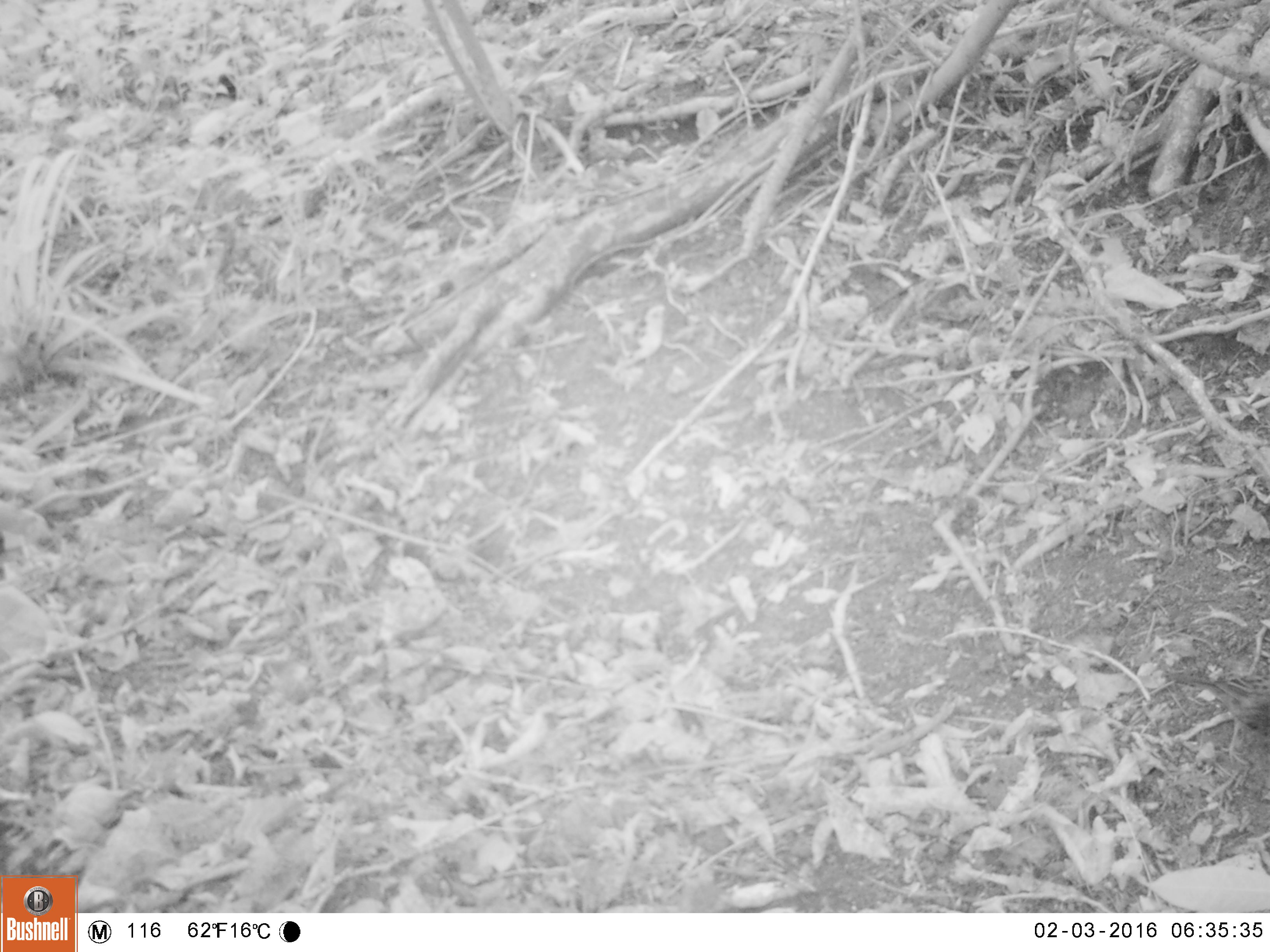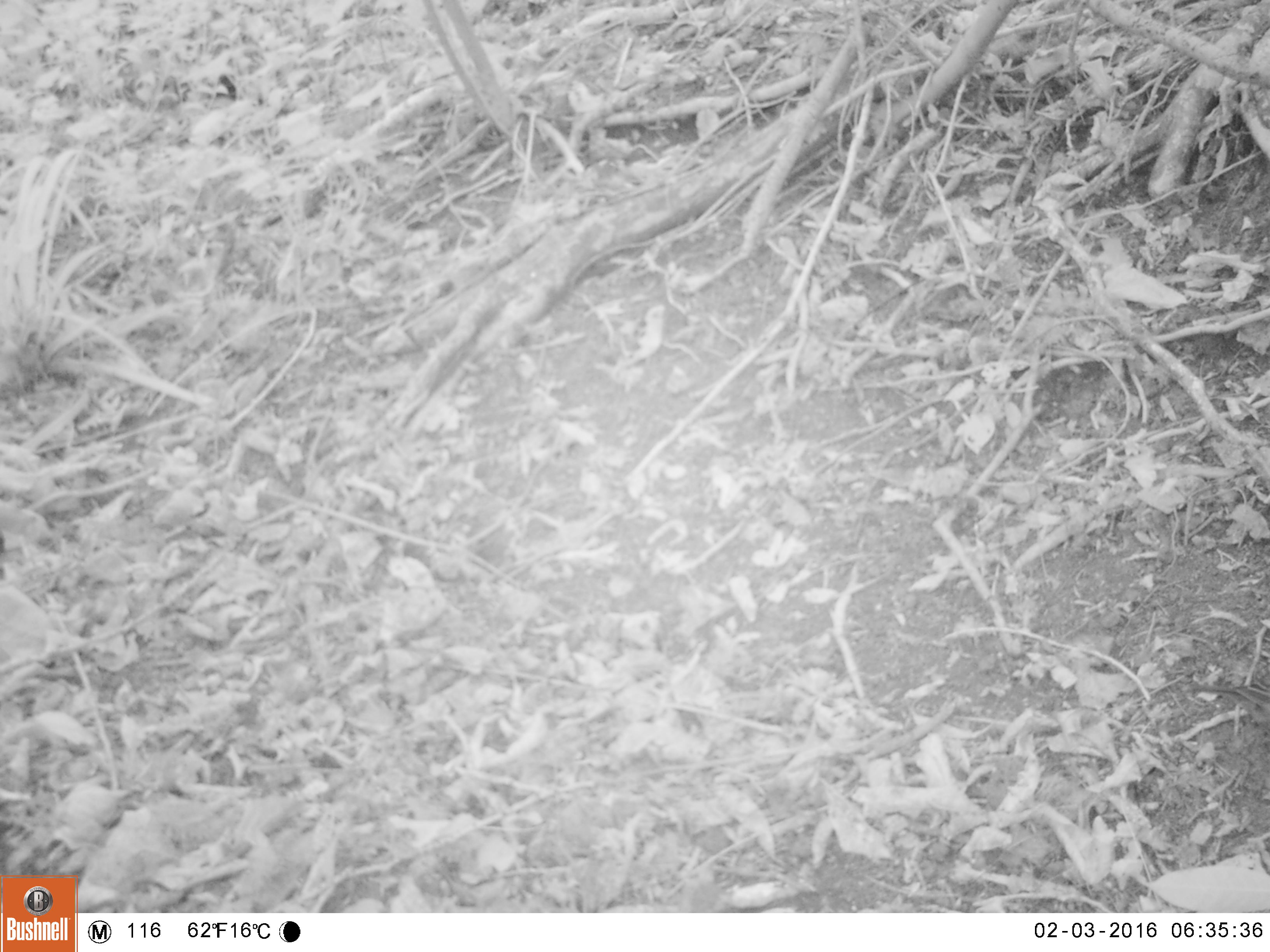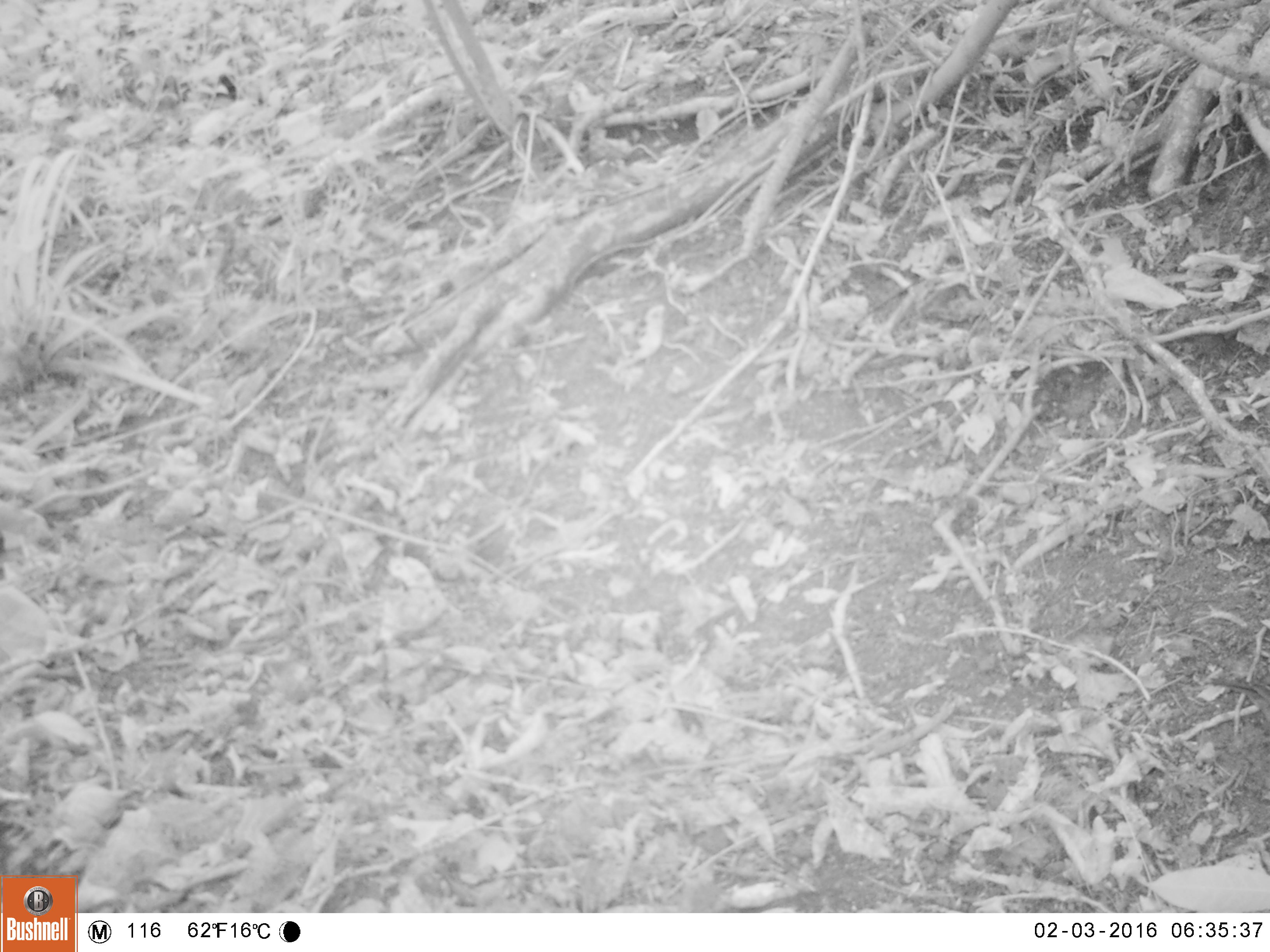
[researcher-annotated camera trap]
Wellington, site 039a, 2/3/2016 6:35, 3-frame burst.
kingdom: Animalia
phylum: Chordata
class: Aves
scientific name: Aves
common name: bird